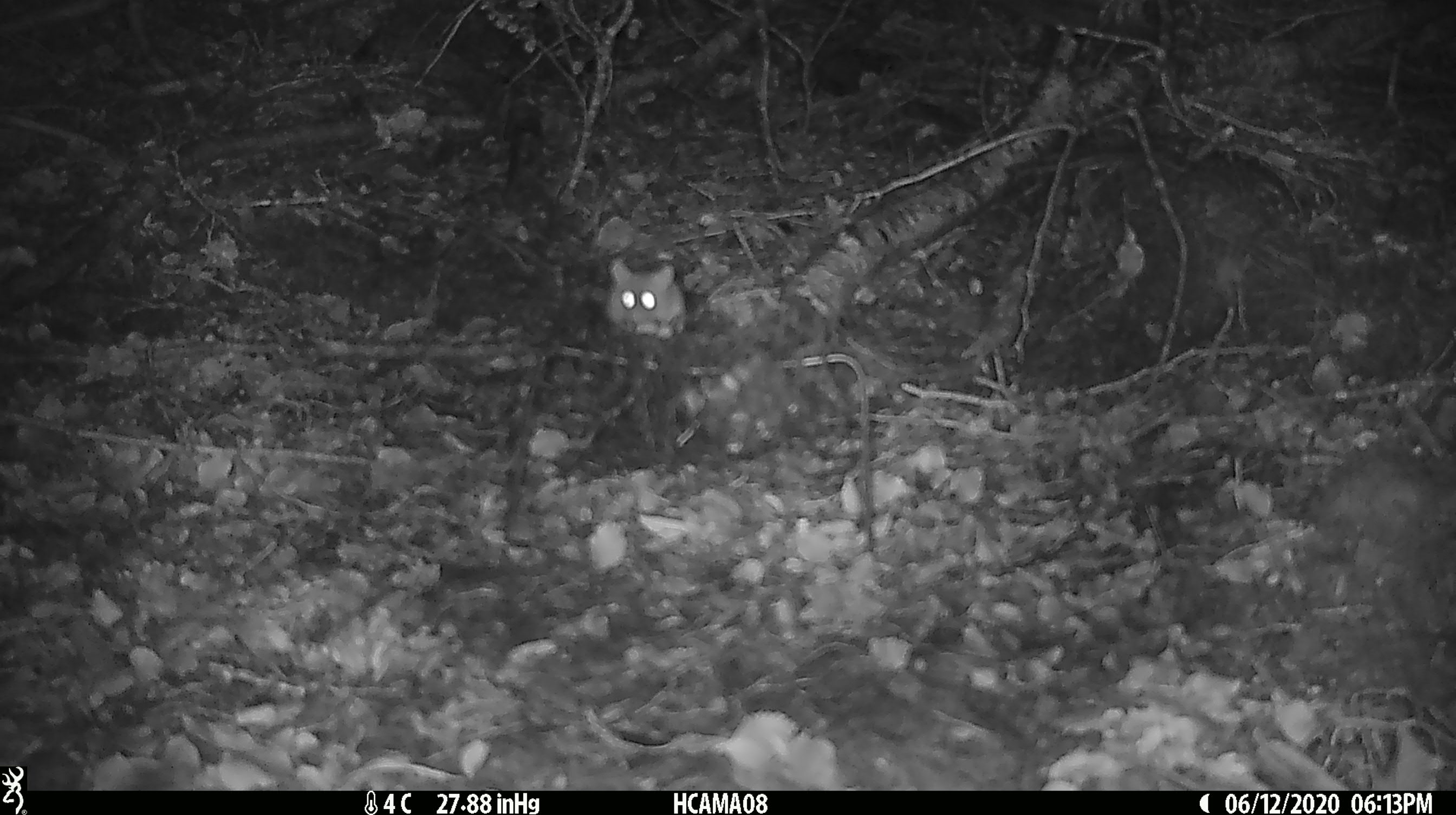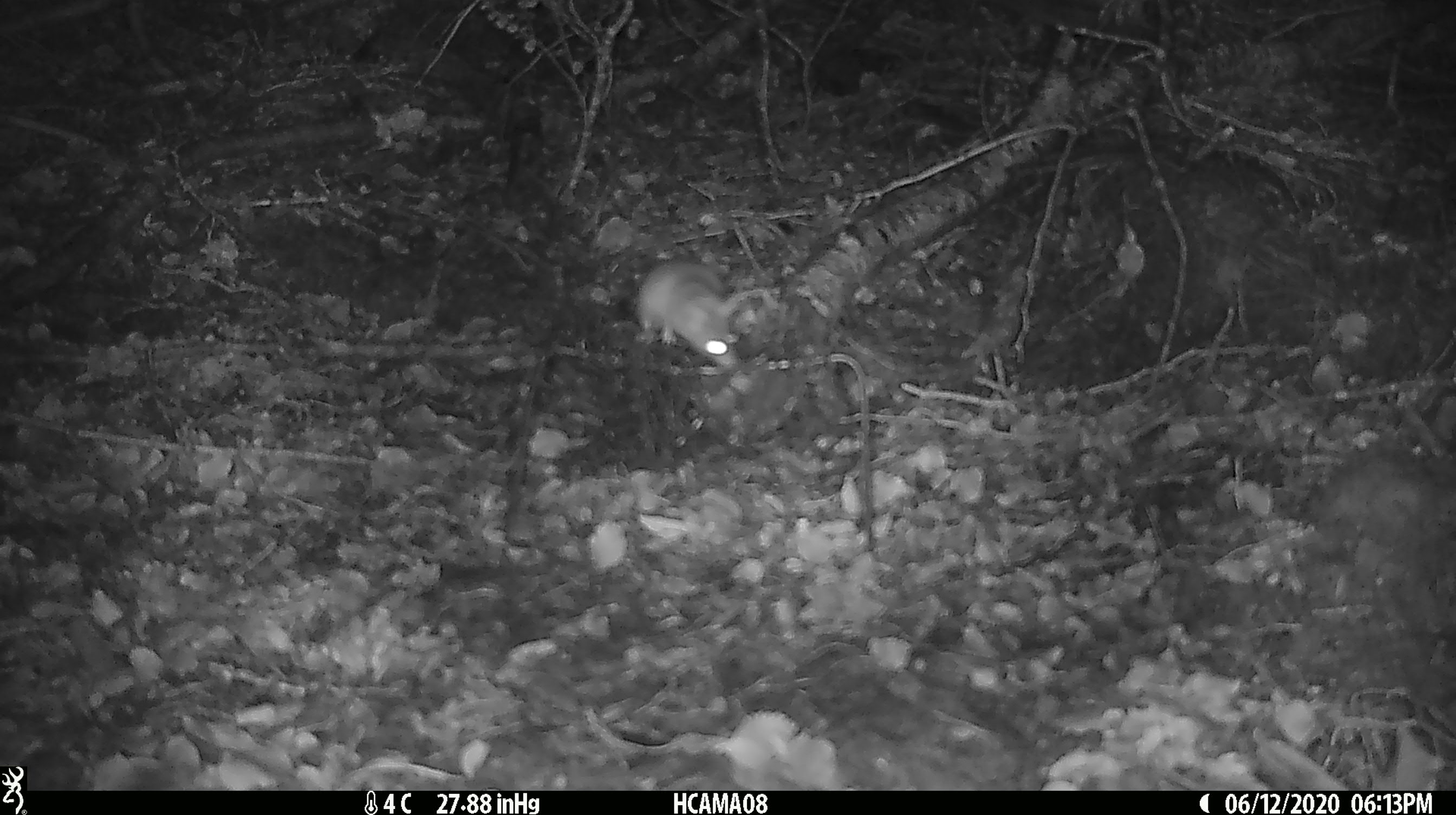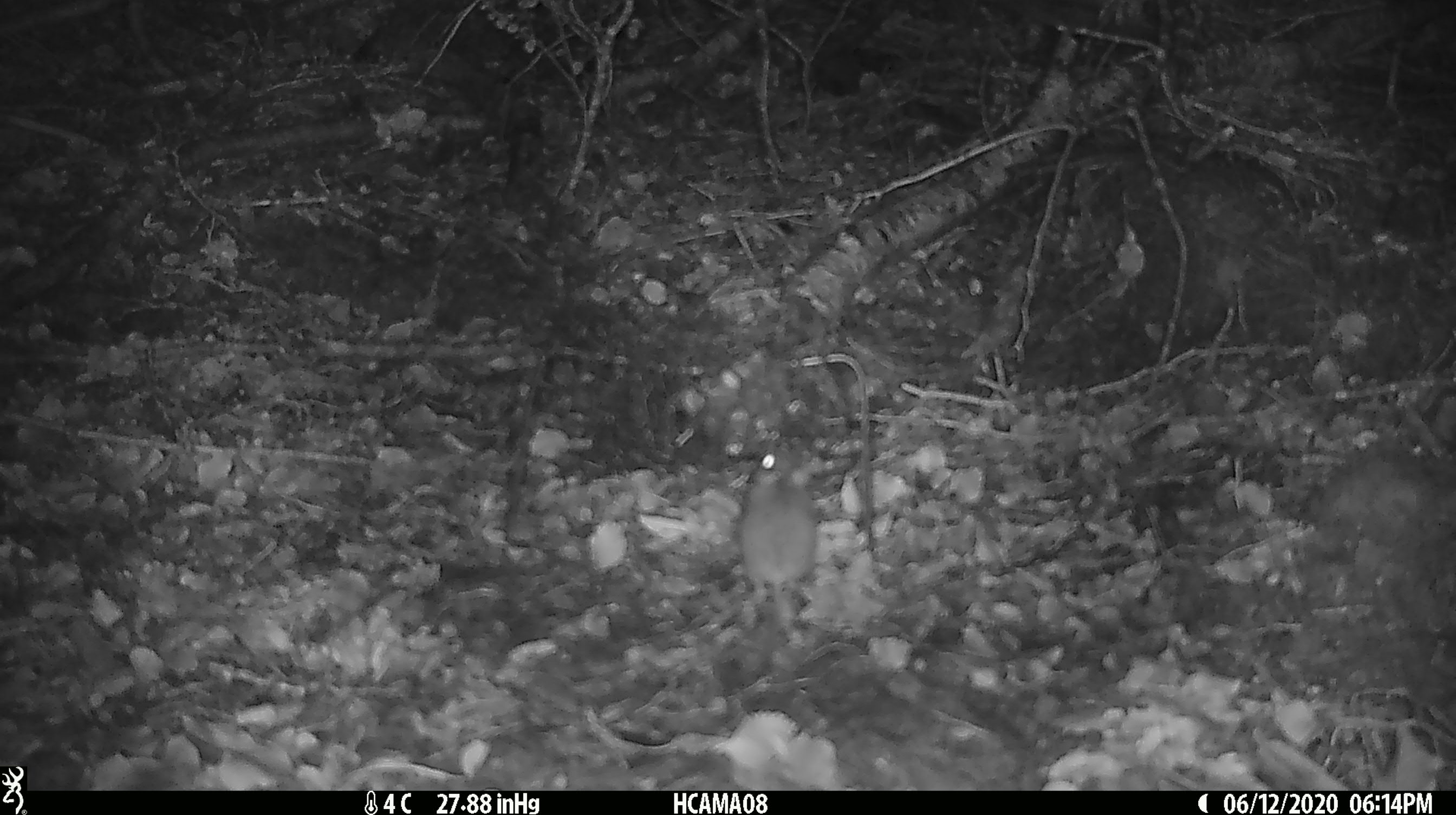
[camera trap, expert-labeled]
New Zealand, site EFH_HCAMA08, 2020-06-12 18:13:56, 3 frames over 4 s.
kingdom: Animalia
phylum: Chordata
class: Mammalia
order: Rodentia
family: Muridae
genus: Mus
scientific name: Mus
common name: mouse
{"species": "mouse (Mus)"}